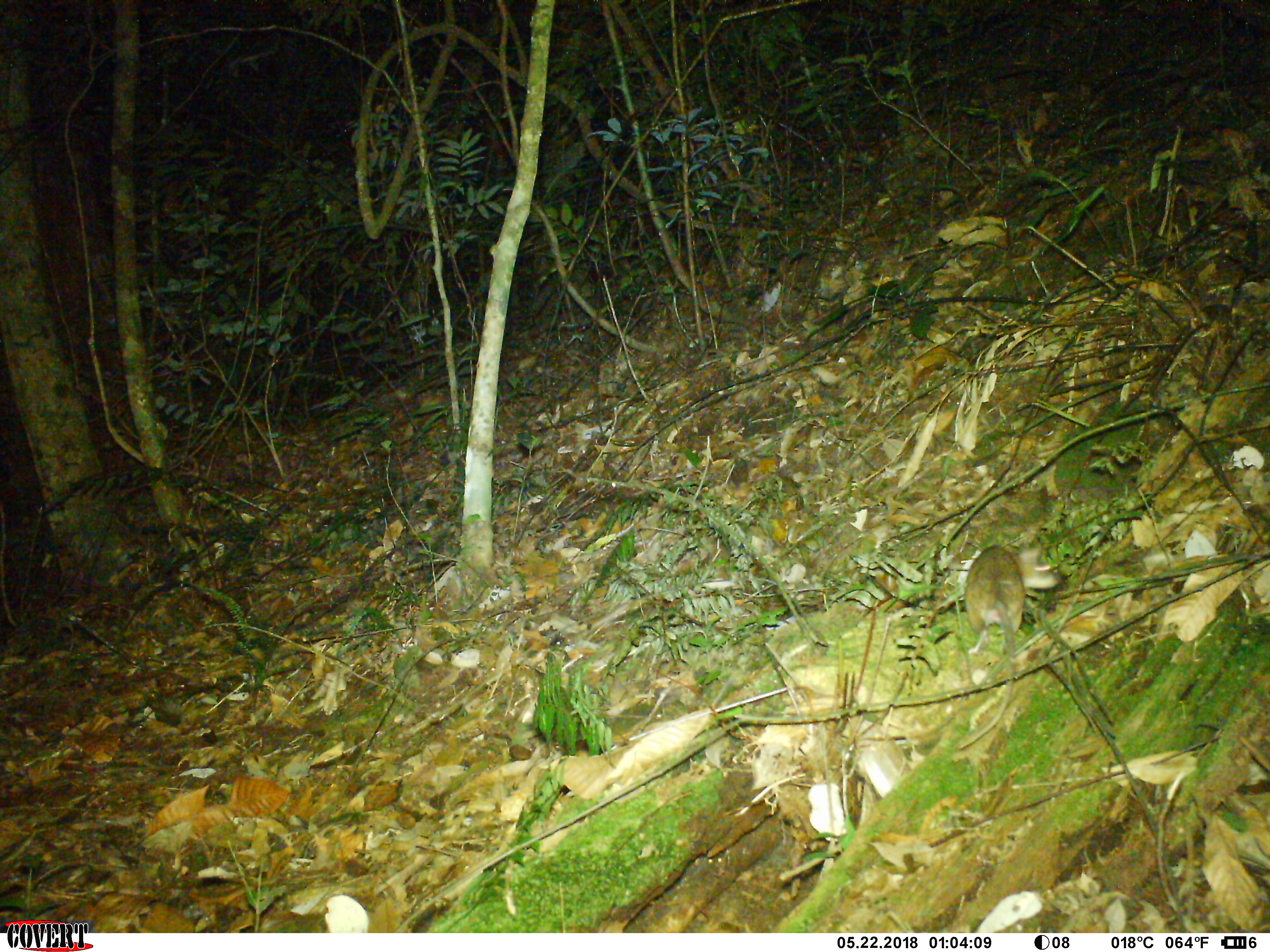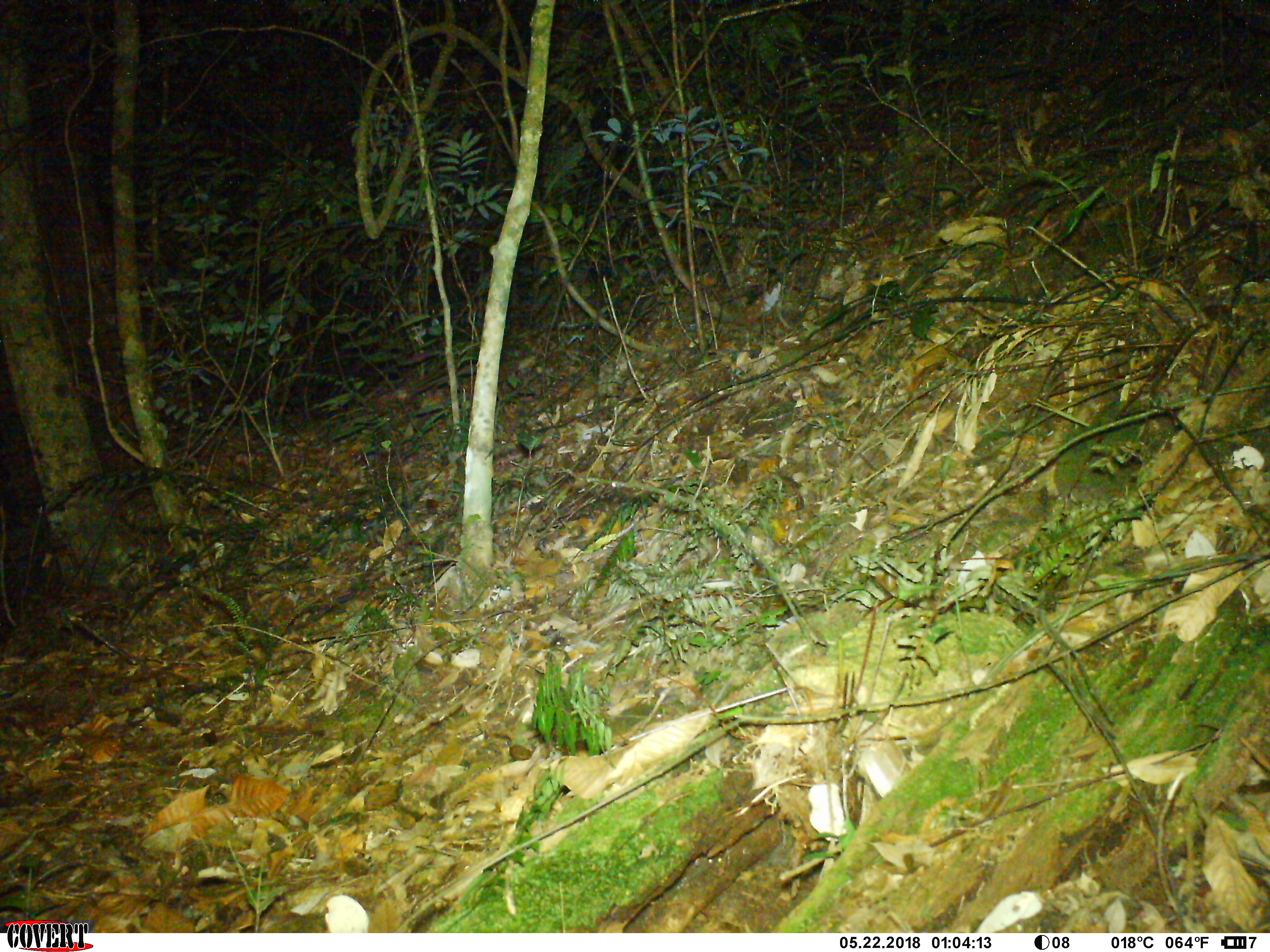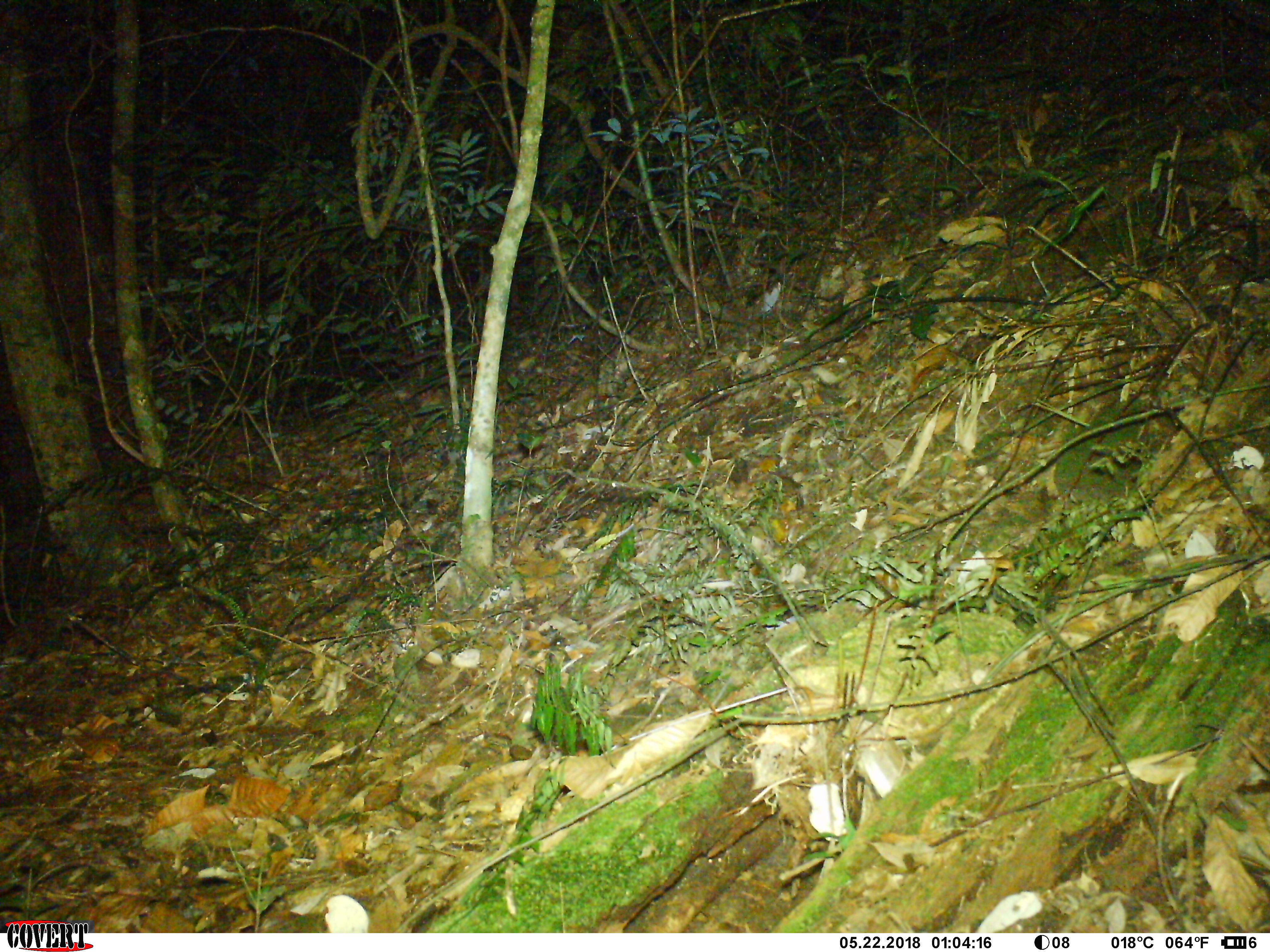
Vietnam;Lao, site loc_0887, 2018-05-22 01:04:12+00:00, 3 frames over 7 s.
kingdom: Animalia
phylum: Chordata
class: Mammalia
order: Rodentia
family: Muridae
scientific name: Muridae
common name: old-world mice and rats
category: unidentified murid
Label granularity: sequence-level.